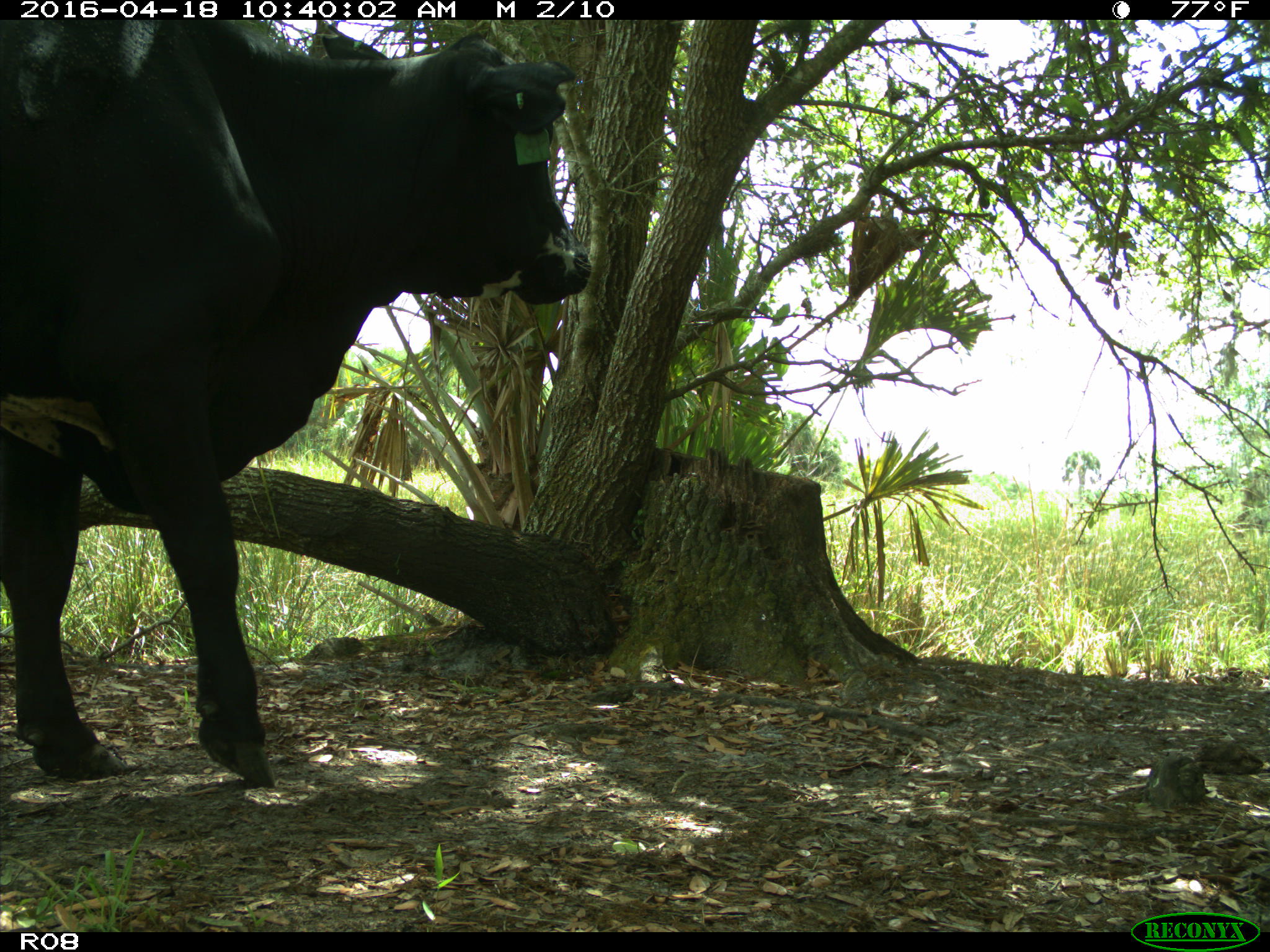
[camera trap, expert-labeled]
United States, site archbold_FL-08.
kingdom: Animalia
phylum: Chordata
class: Mammalia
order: Artiodactyla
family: Bovidae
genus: Bos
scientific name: Bos taurus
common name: domestic cow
Bos taurus (domestic cow).